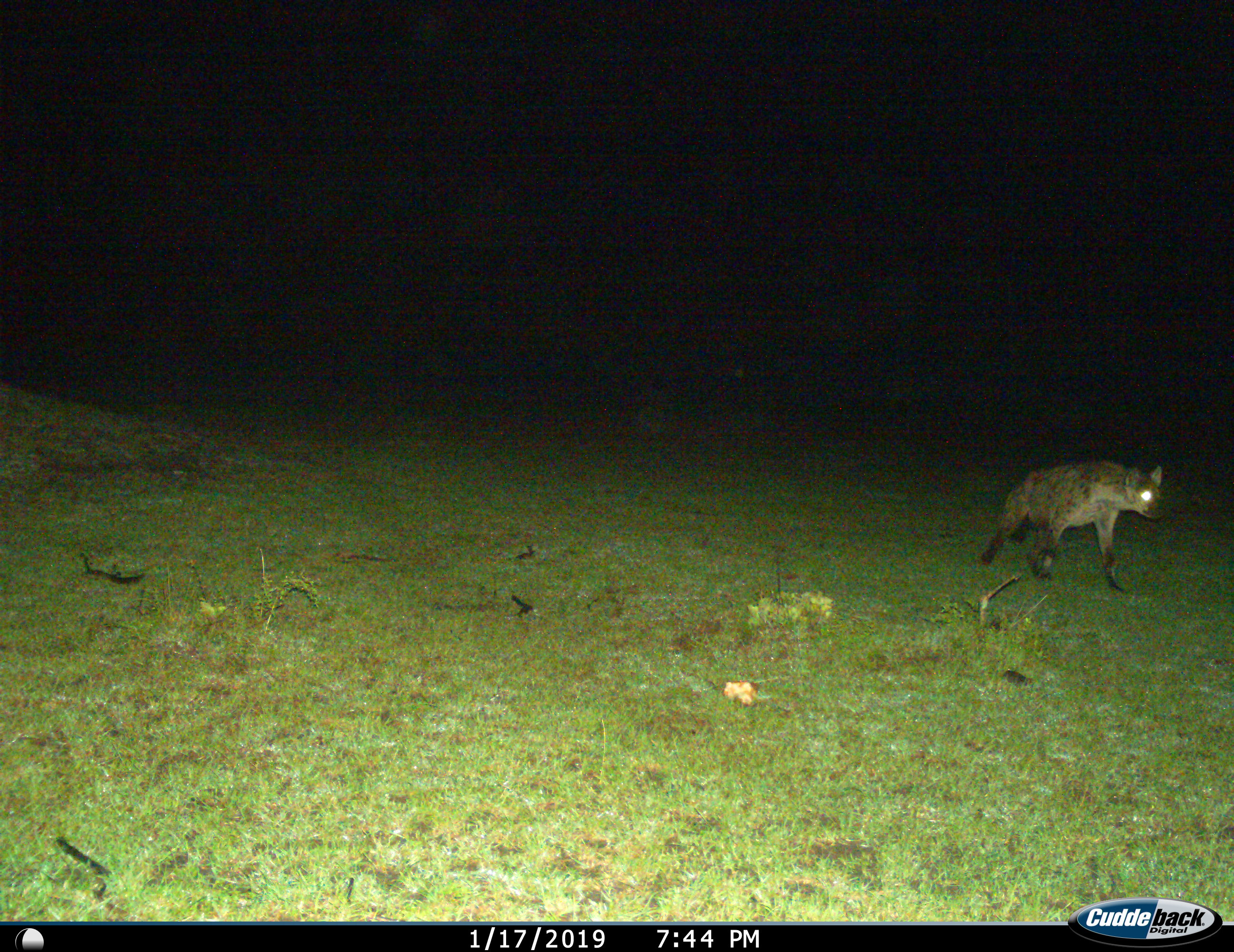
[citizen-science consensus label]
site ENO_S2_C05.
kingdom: Animalia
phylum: Chordata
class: Mammalia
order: Carnivora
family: Hyaenidae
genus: Crocuta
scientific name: Crocuta crocuta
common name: spotted hyena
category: hyenaspotted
Hyenaspotted (spotted hyena) (Crocuta crocuta), count 1. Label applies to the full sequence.